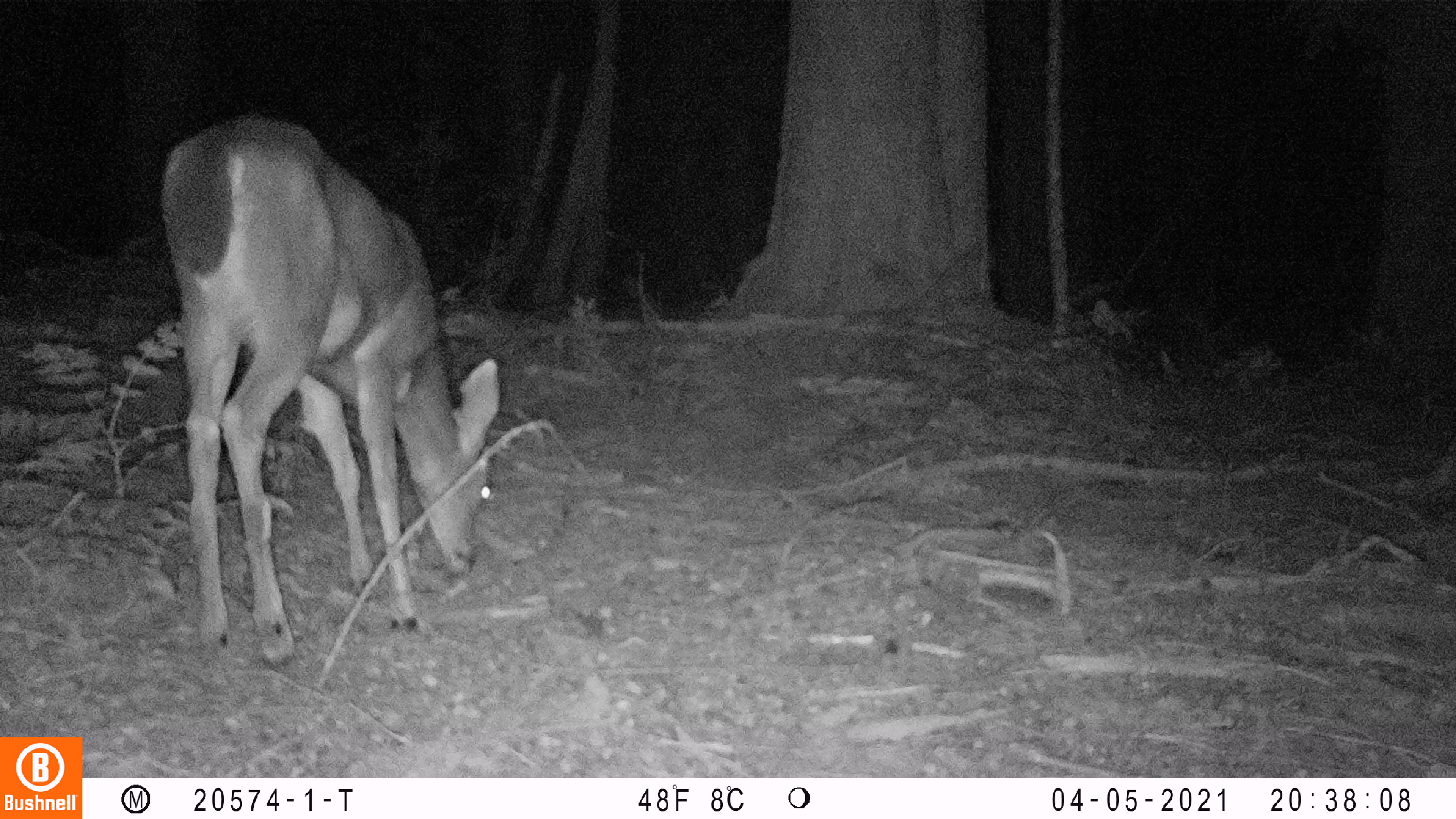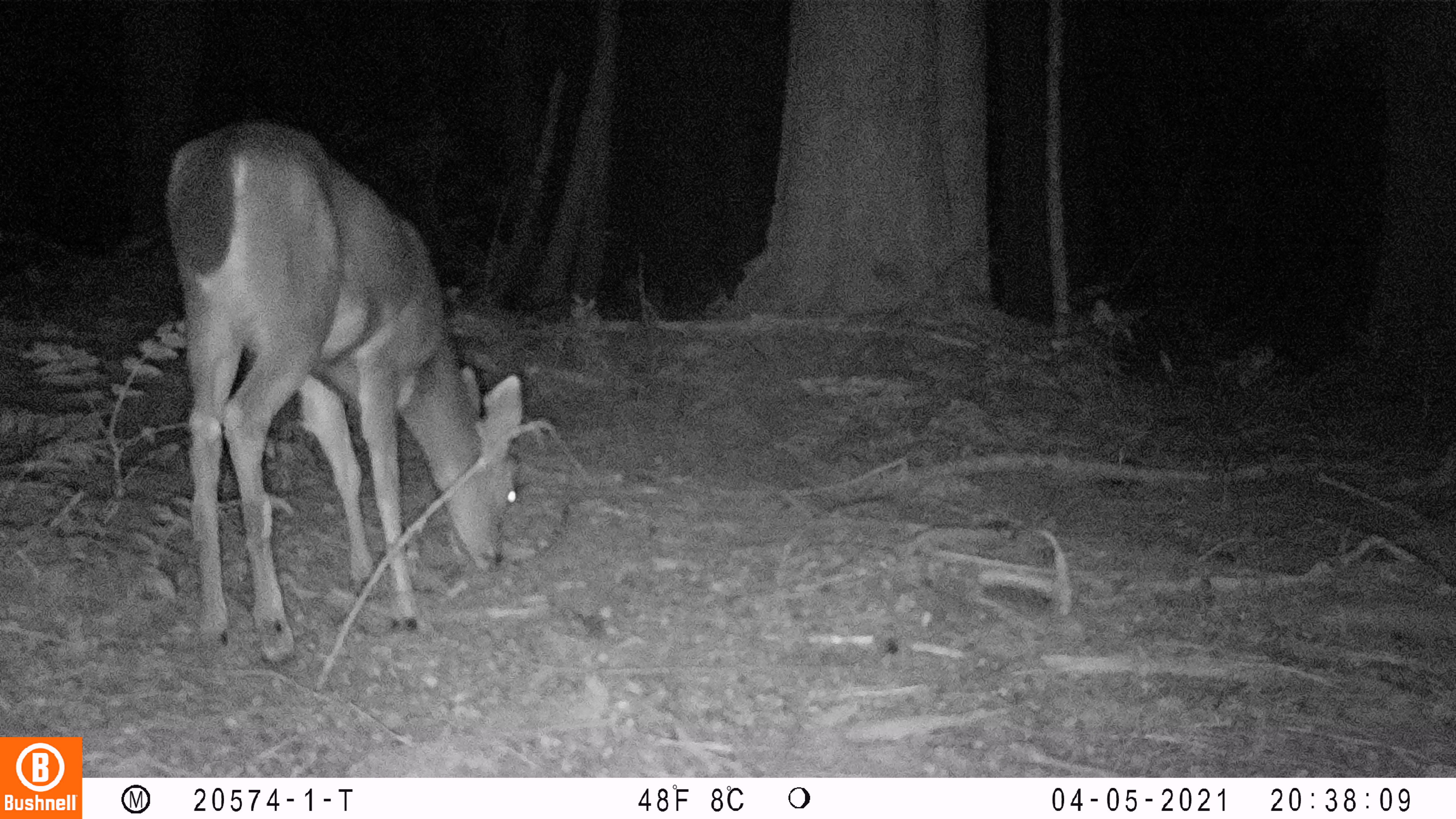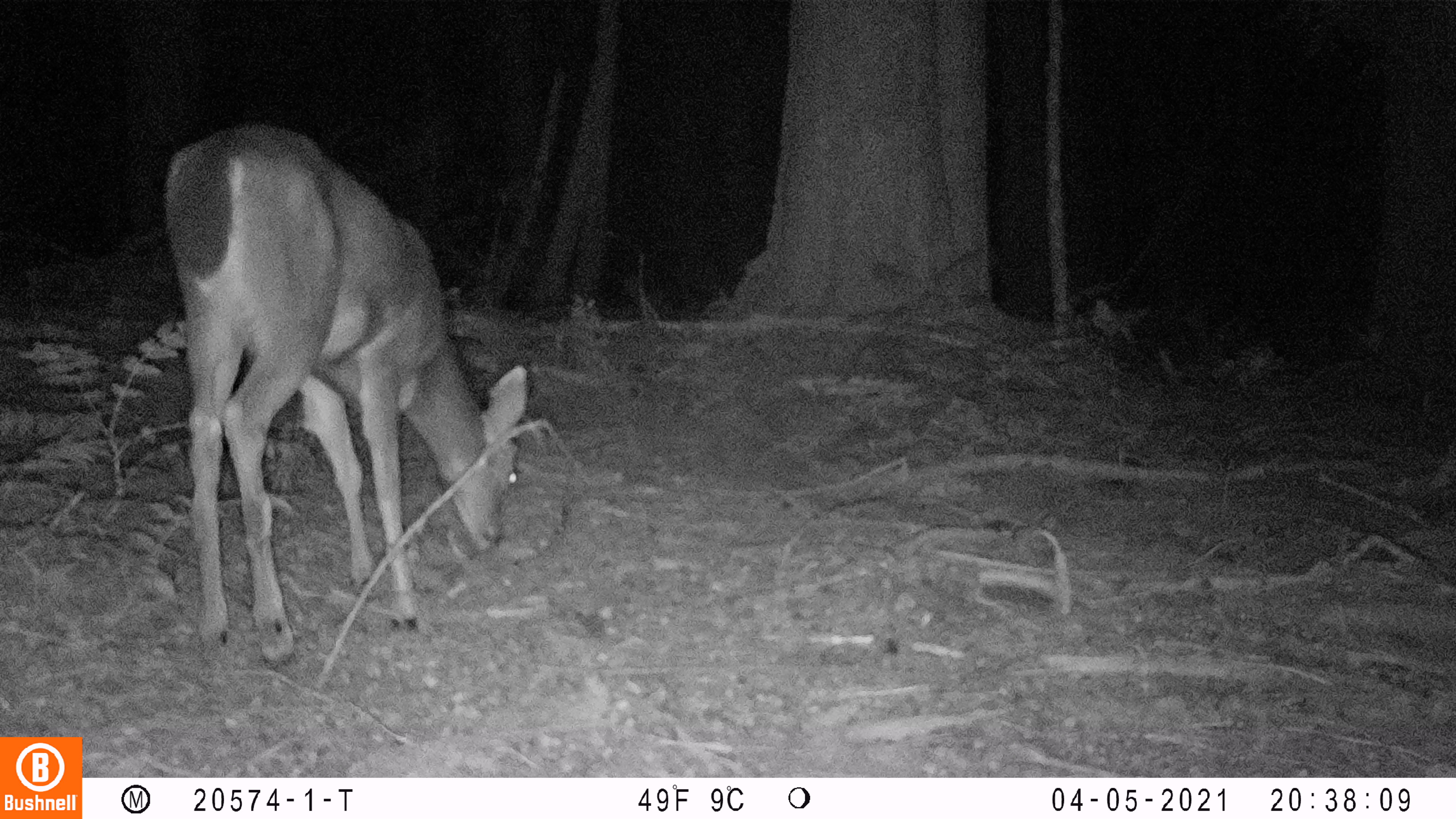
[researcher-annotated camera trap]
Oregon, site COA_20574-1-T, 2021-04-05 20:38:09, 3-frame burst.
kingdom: Animalia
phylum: Chordata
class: Mammalia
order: Artiodactyla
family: Cervidae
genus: Odocoileus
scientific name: Odocoileus hemionus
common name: black-tailed deer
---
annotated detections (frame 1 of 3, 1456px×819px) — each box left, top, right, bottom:
black-tailed deer: 160, 112, 508, 673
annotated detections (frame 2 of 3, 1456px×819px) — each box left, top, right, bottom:
black-tailed deer: 160, 111, 536, 669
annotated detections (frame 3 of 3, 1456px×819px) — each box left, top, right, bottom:
black-tailed deer: 161, 115, 541, 667